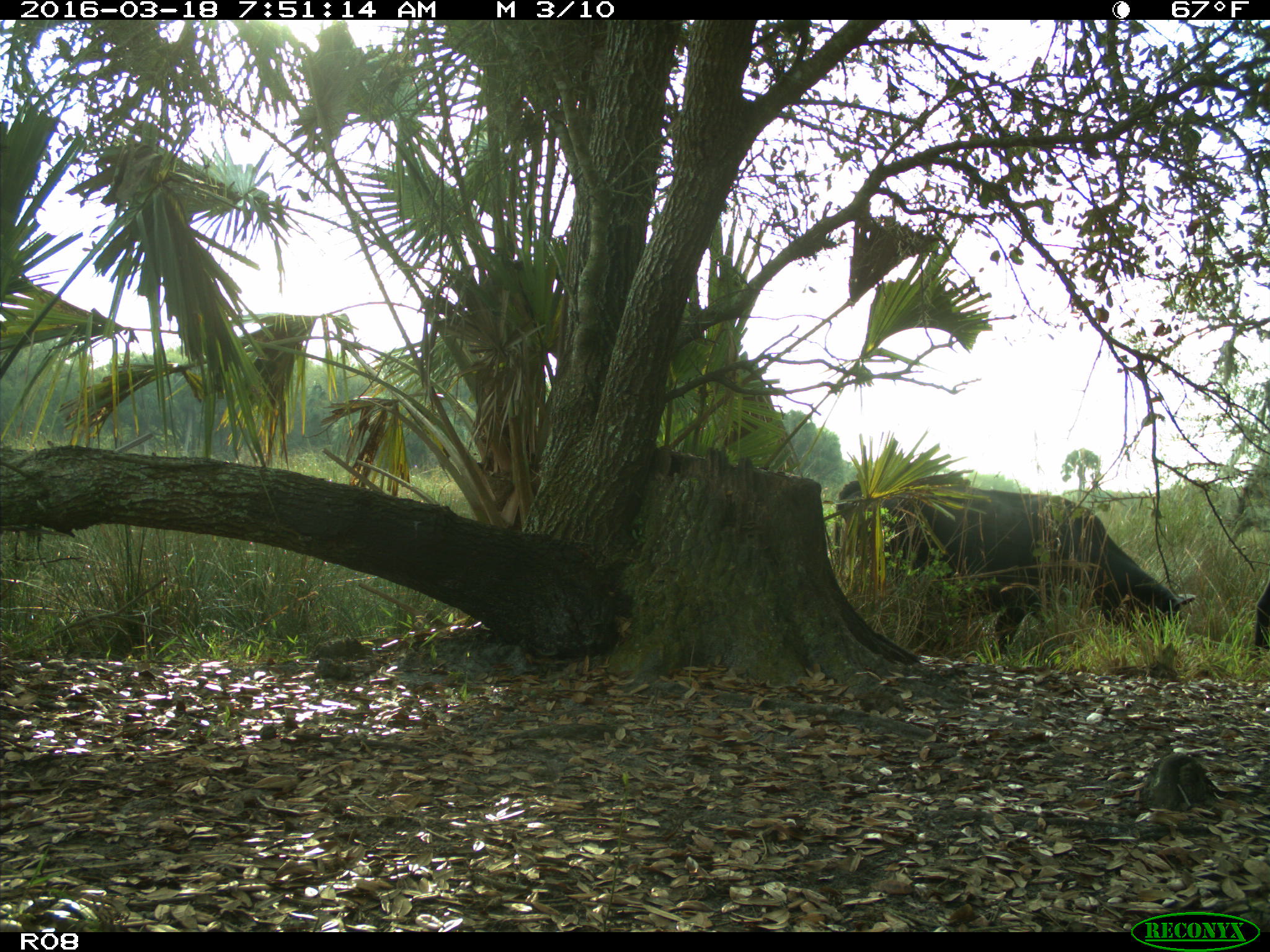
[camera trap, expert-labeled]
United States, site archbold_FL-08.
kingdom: Animalia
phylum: Chordata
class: Mammalia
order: Artiodactyla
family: Bovidae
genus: Bos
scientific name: Bos taurus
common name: domestic cow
Bos taurus (domestic cow).